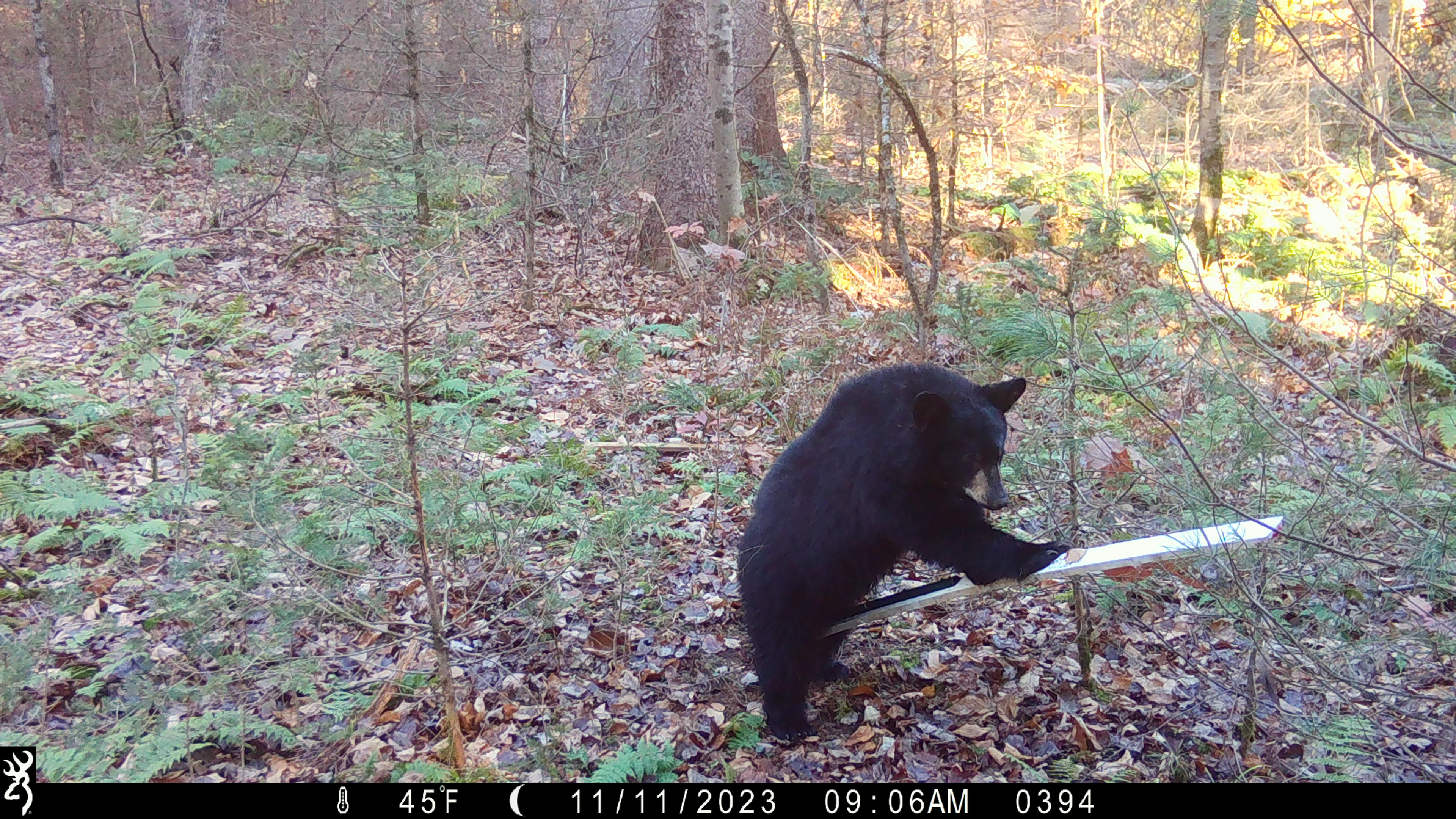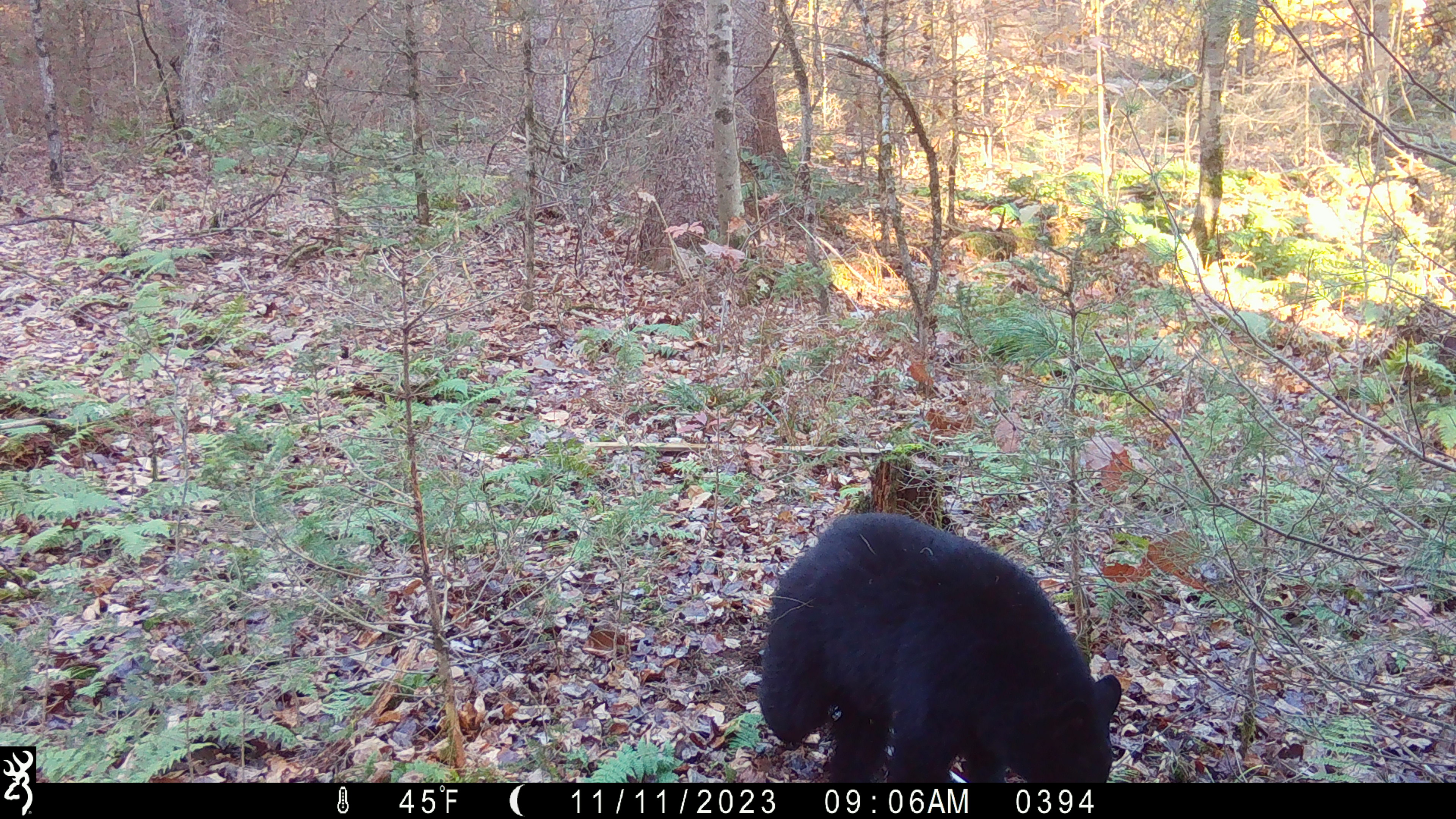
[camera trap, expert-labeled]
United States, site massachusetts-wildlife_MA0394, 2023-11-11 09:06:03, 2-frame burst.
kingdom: Animalia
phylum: Chordata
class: Mammalia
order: Carnivora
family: Ursidae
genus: Ursus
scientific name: Ursus americanus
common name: black bear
Black bear (Ursus americanus).